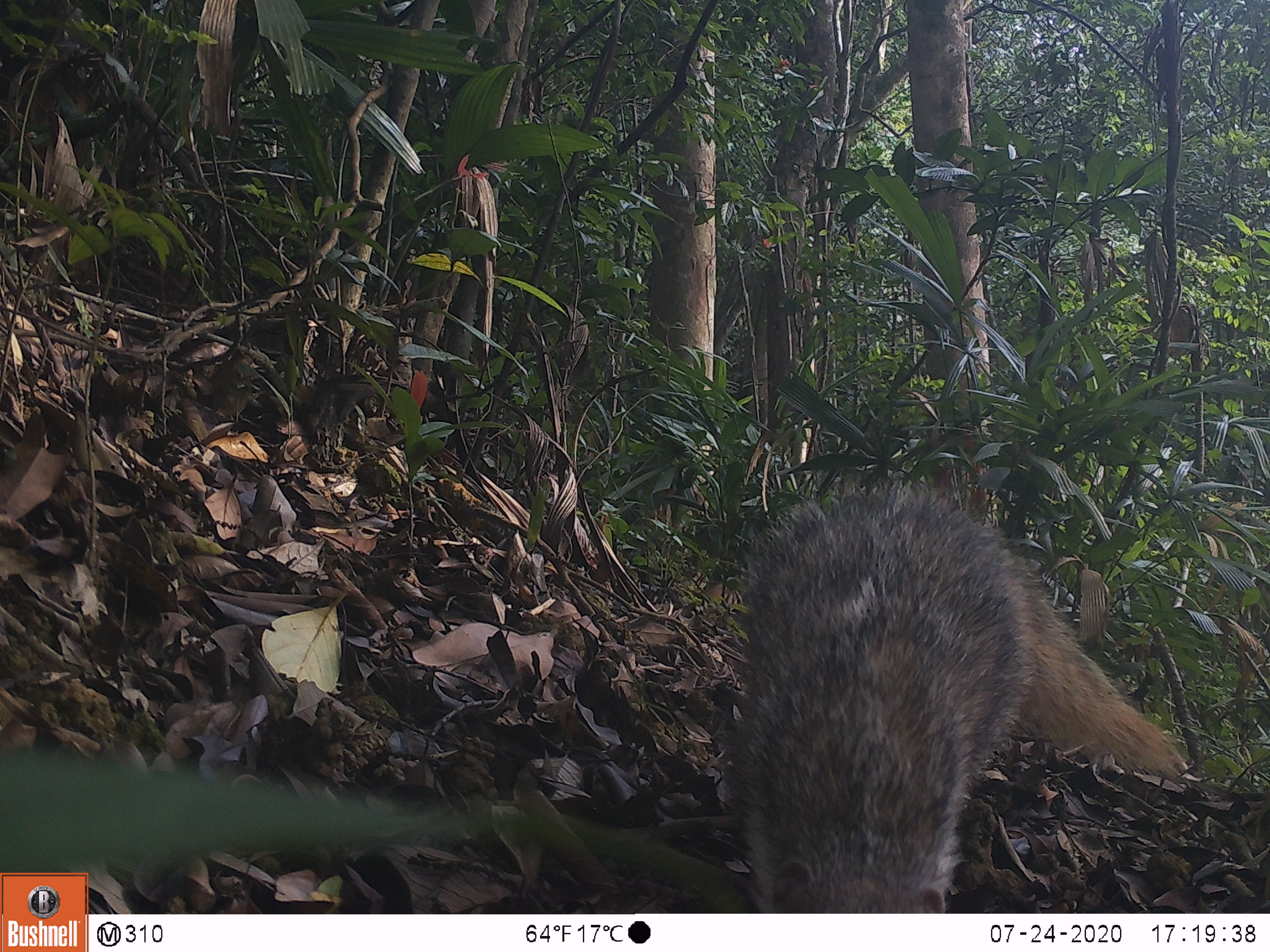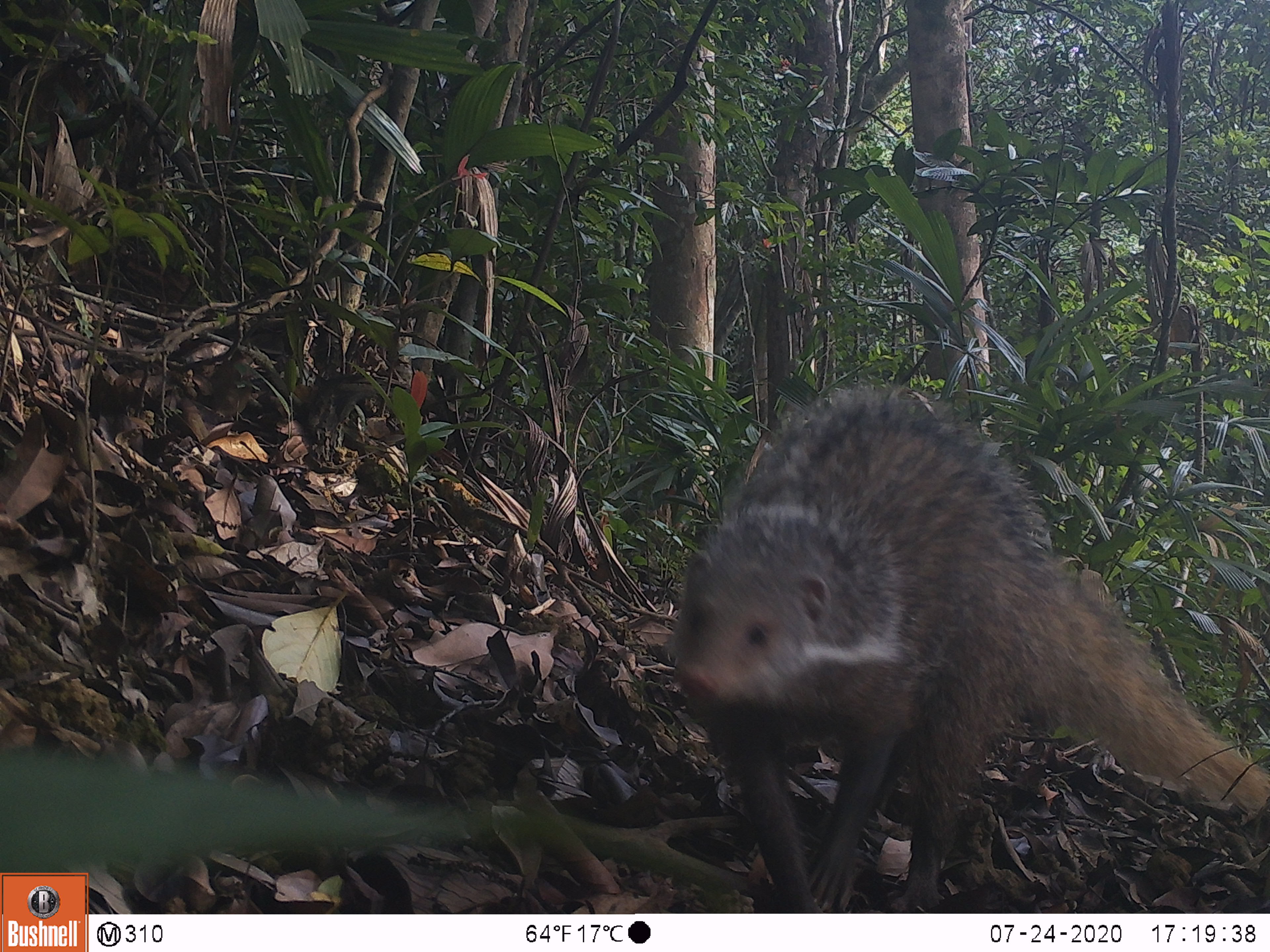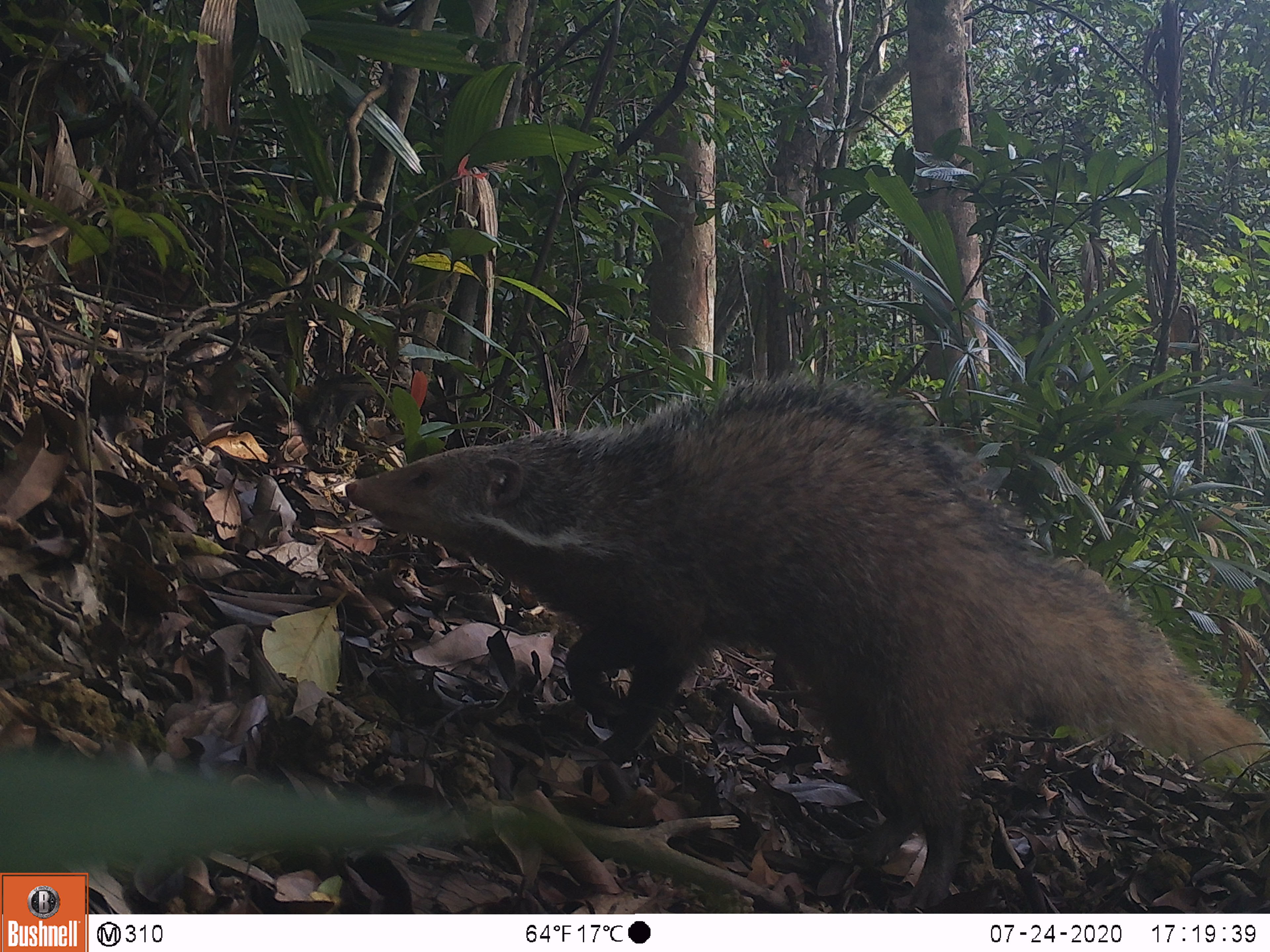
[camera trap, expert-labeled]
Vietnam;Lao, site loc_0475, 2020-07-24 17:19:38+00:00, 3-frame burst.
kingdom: Animalia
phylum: Chordata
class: Mammalia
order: Carnivora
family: Herpestidae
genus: Urva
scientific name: Urva urva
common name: crab-eating mongoose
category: crab eating mongoose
Crab eating mongoose (crab-eating mongoose) (Urva urva). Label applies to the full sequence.